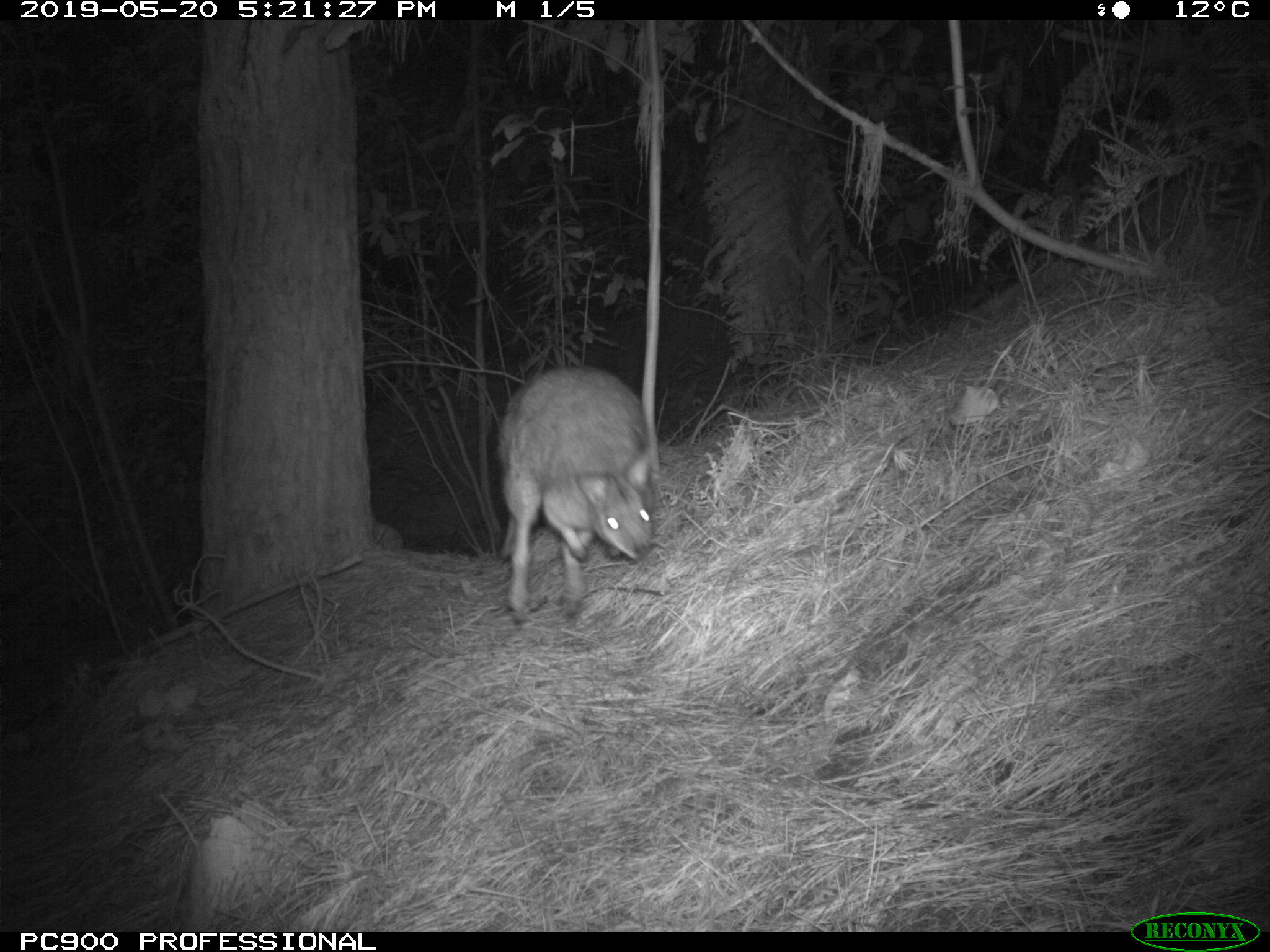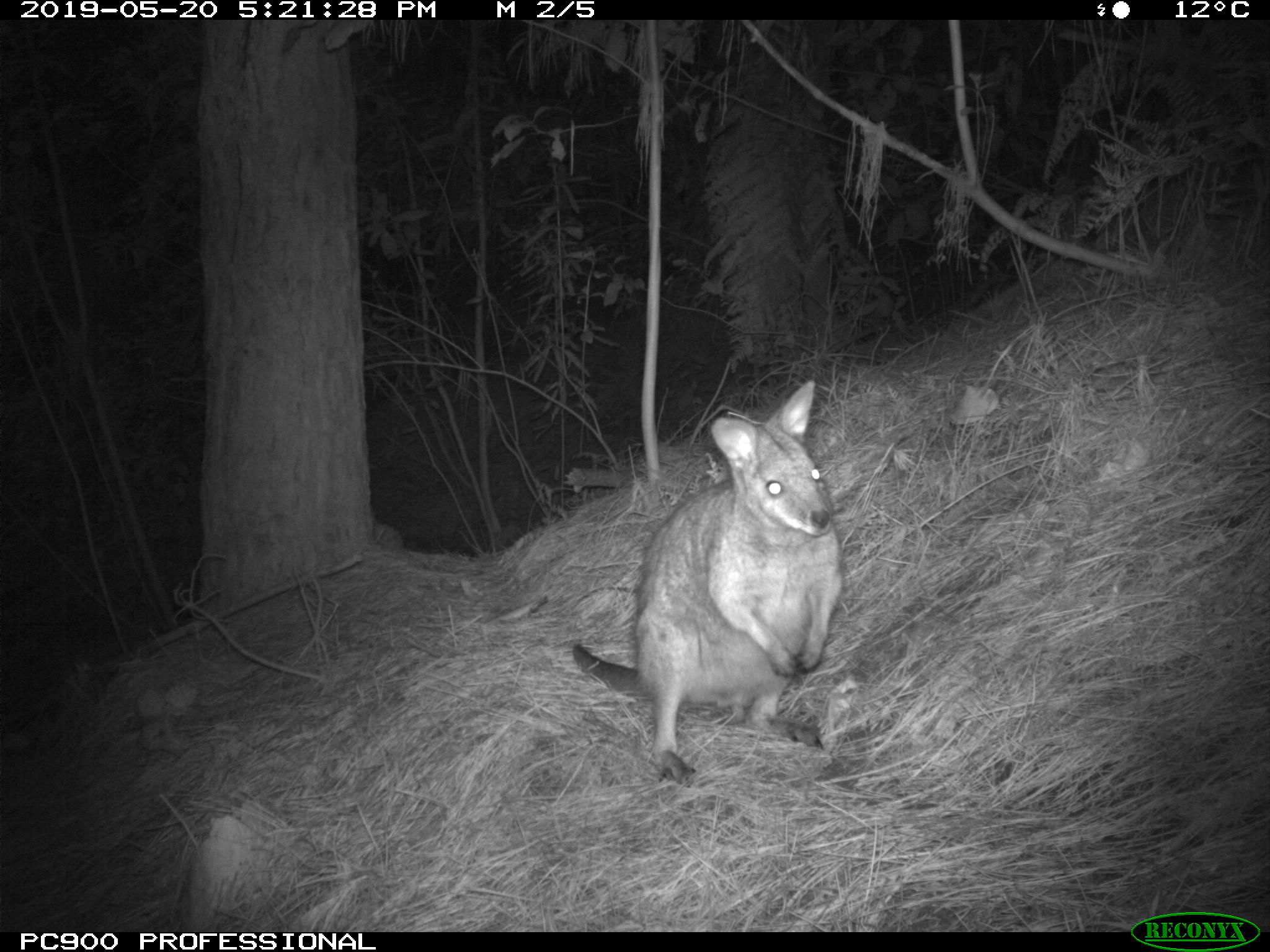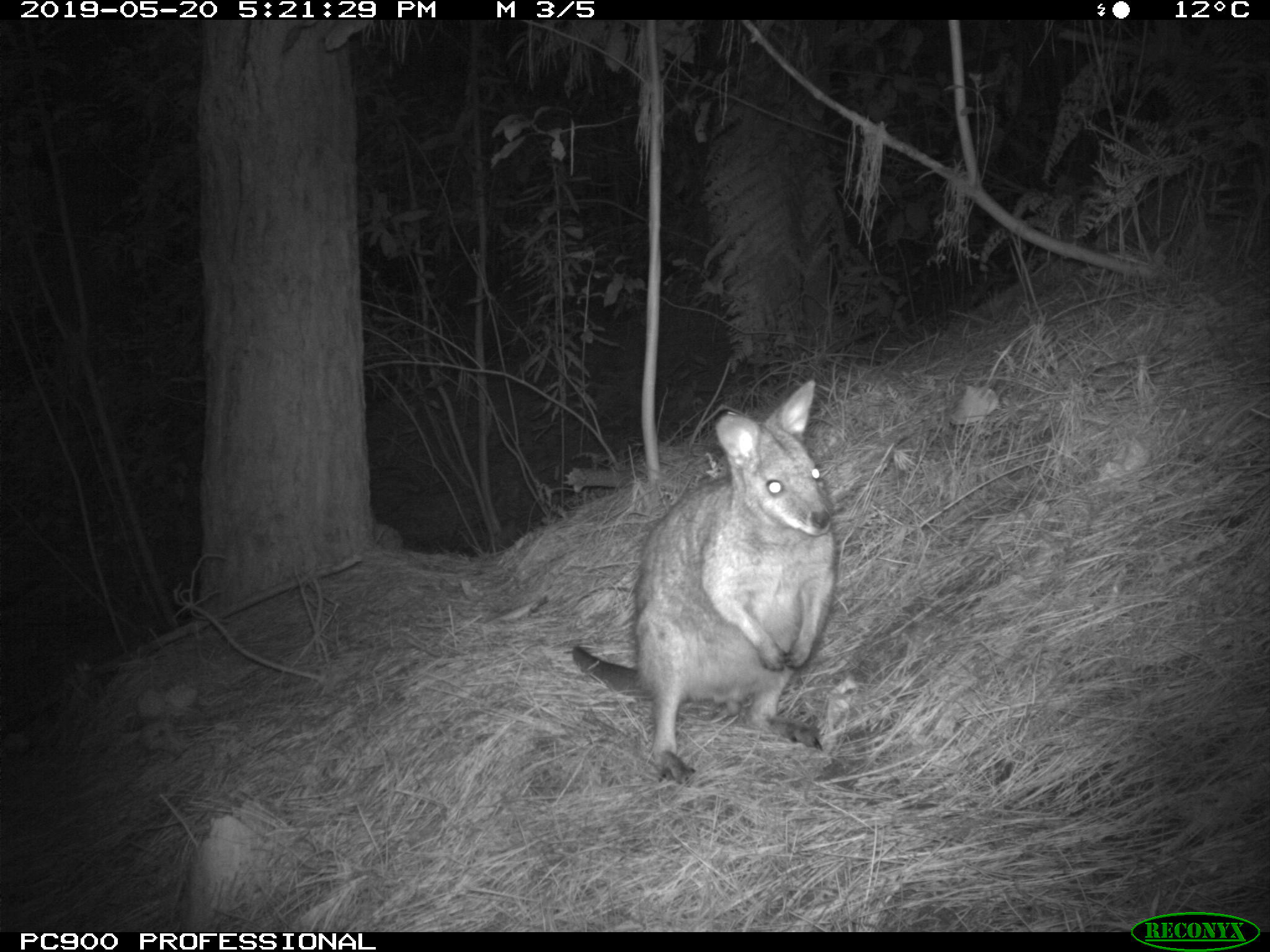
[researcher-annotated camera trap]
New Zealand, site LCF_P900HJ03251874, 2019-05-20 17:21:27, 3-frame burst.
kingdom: Animalia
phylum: Chordata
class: Mammalia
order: Diprotodontia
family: Macropodidae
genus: Notamacropus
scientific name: Notamacropus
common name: wallaby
Wallaby (Notamacropus).